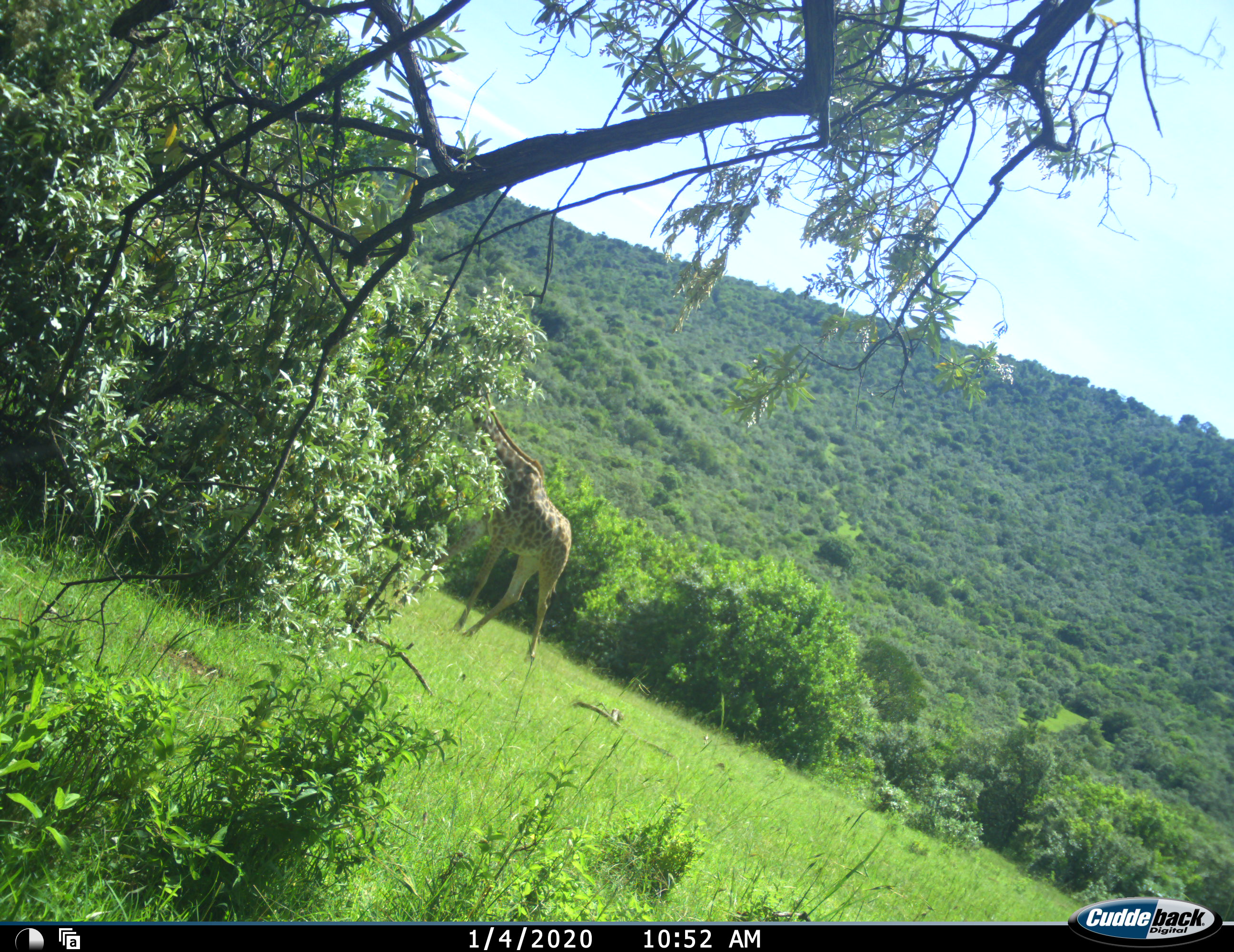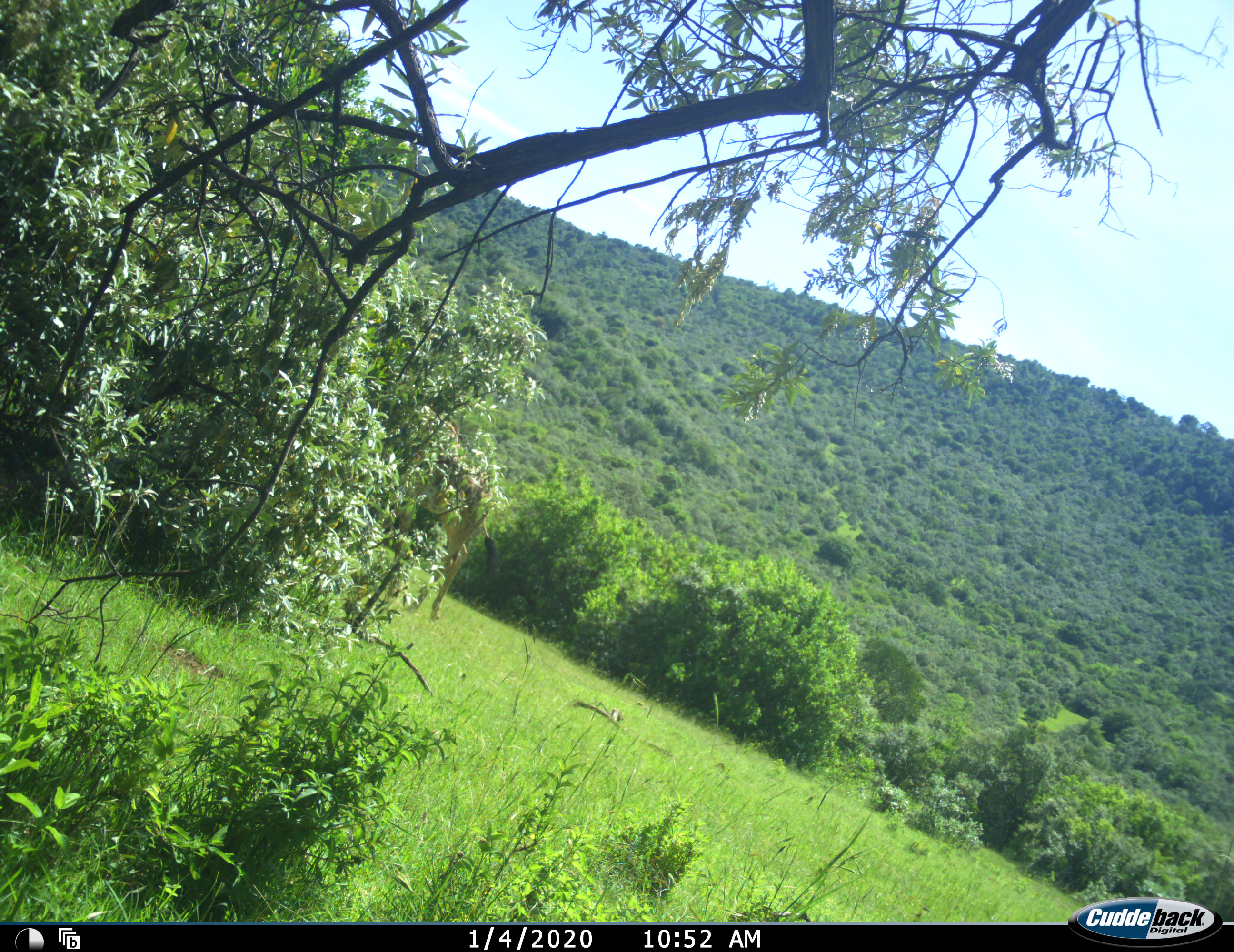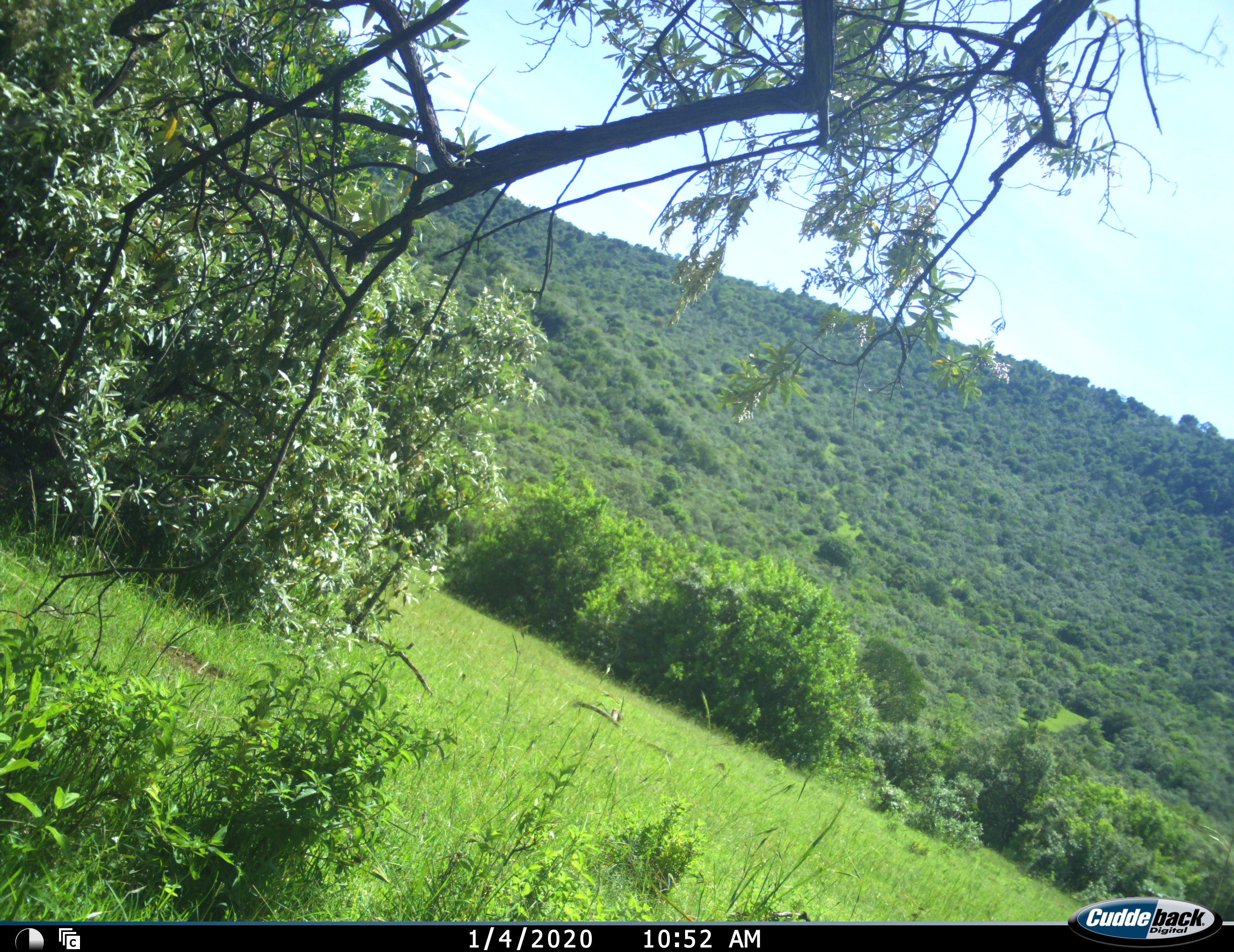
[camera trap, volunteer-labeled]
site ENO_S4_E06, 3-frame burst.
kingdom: Animalia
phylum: Chordata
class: Mammalia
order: Artiodactyla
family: Giraffidae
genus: Giraffa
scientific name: Giraffa camelopardalis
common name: giraffe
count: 1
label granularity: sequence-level